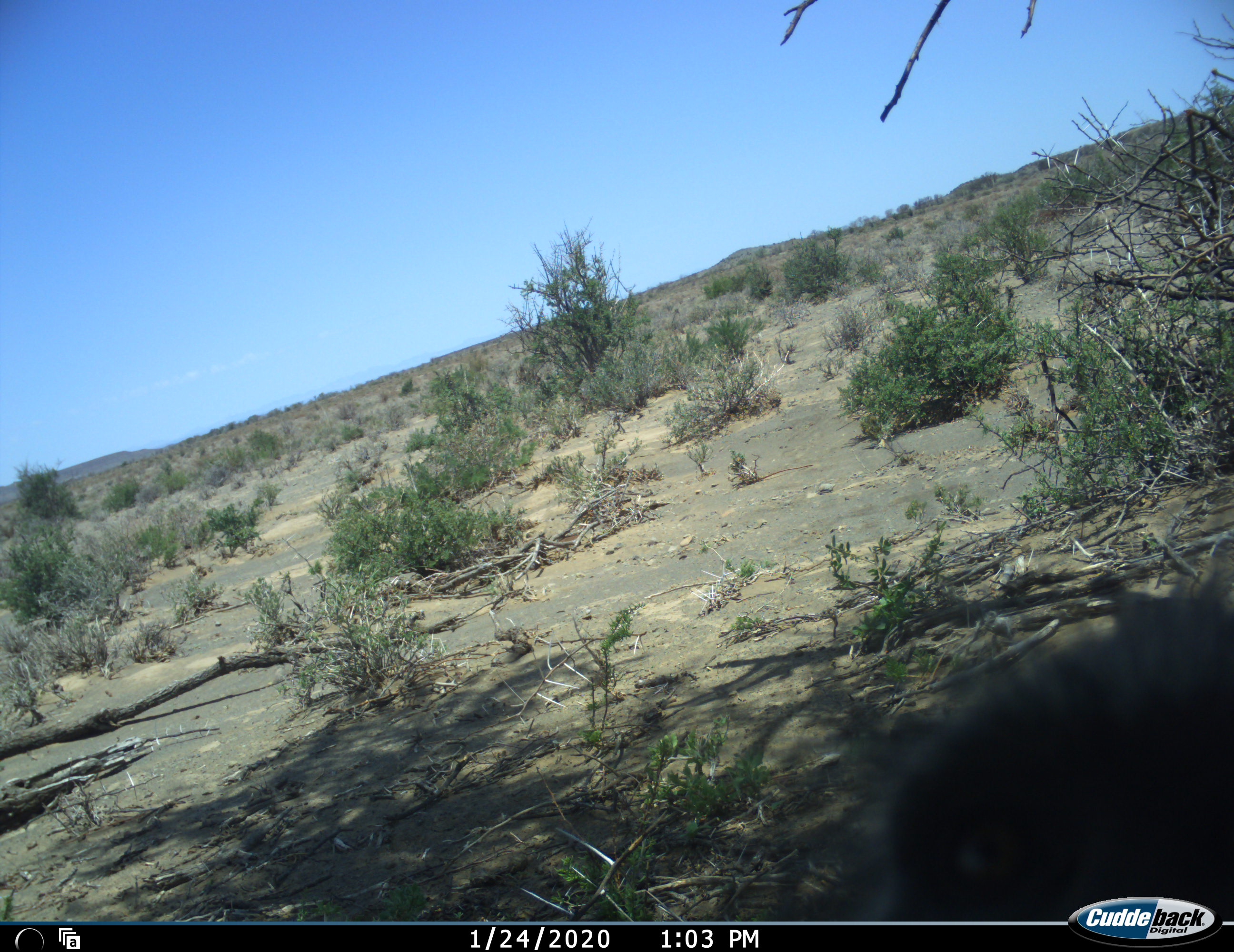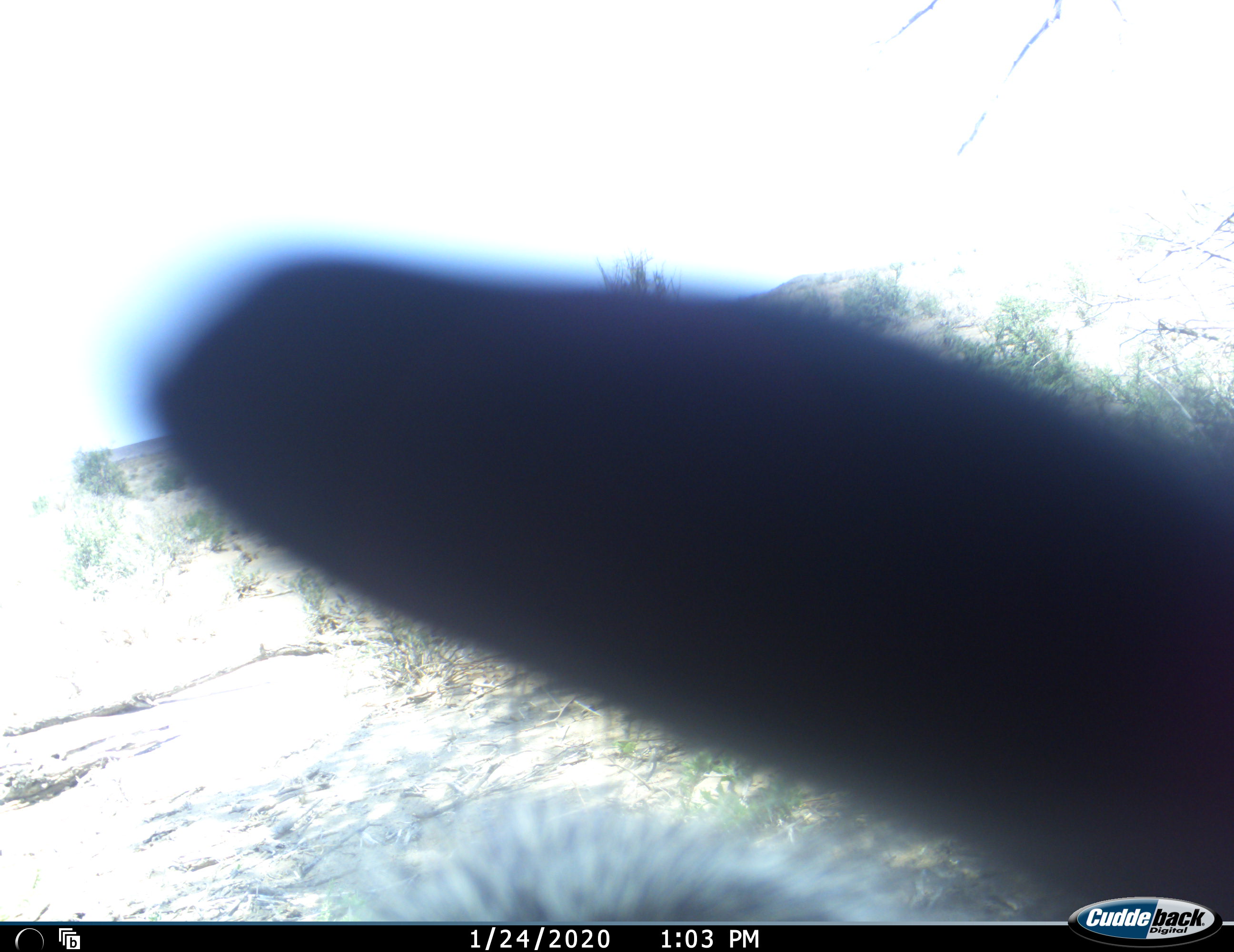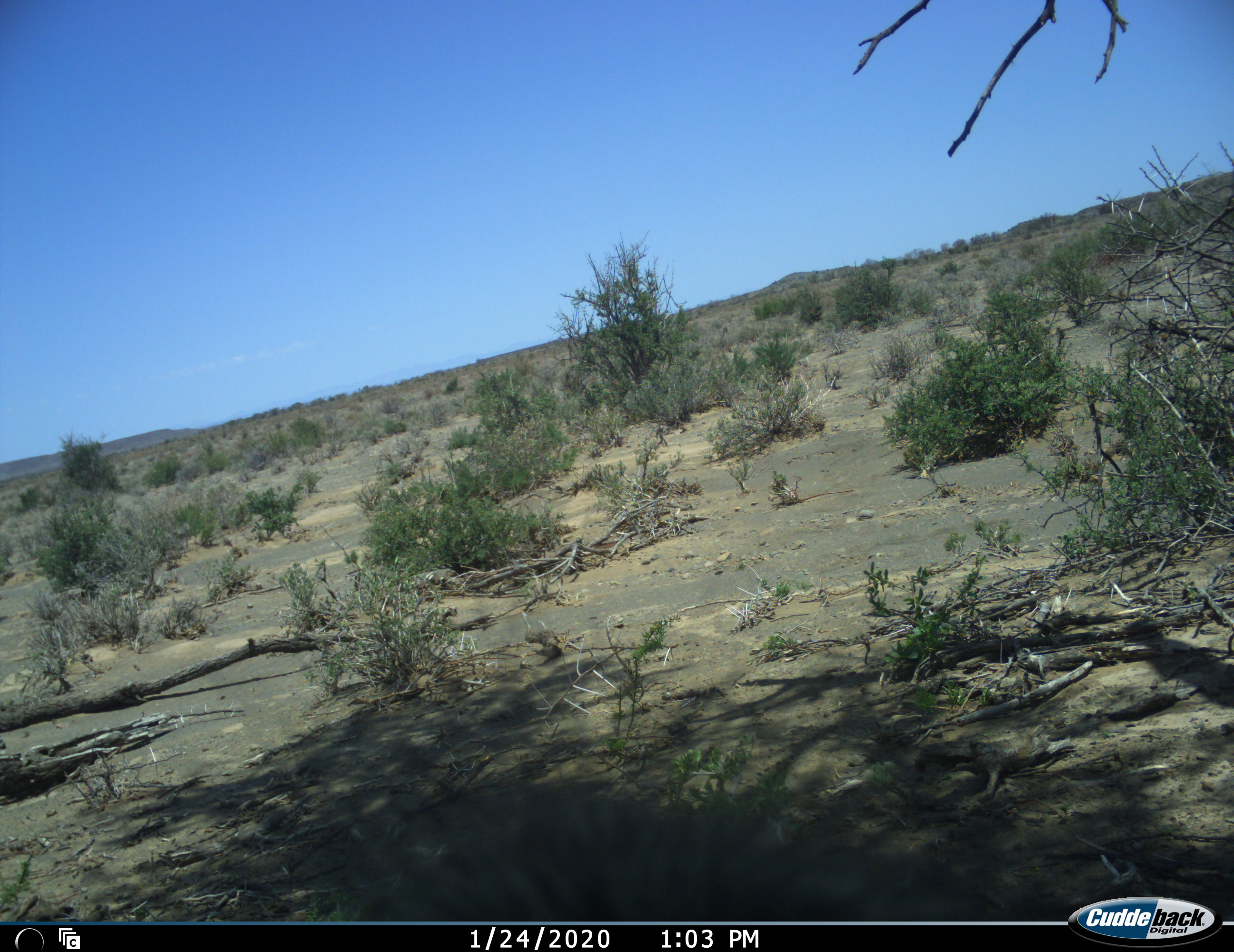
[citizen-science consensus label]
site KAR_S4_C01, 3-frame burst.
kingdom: Animalia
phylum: Chordata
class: Mammalia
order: Primates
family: Cercopithecidae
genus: Papio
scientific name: Papio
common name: baboon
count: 1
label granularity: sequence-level